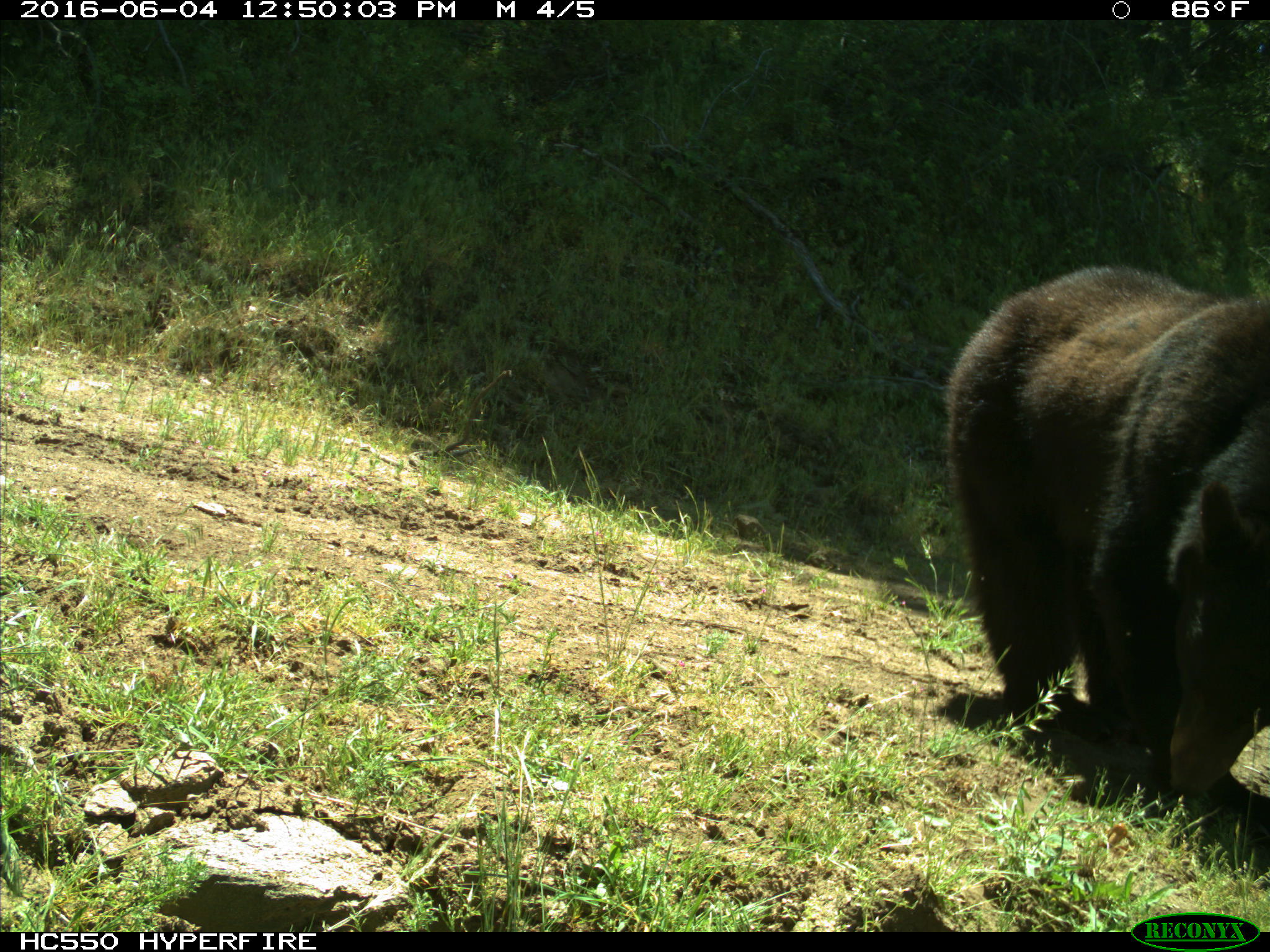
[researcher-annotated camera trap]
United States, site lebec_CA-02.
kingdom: Animalia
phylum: Chordata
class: Mammalia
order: Carnivora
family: Ursidae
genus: Ursus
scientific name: Ursus americanus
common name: american black bear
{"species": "Ursus americanus (american black bear)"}